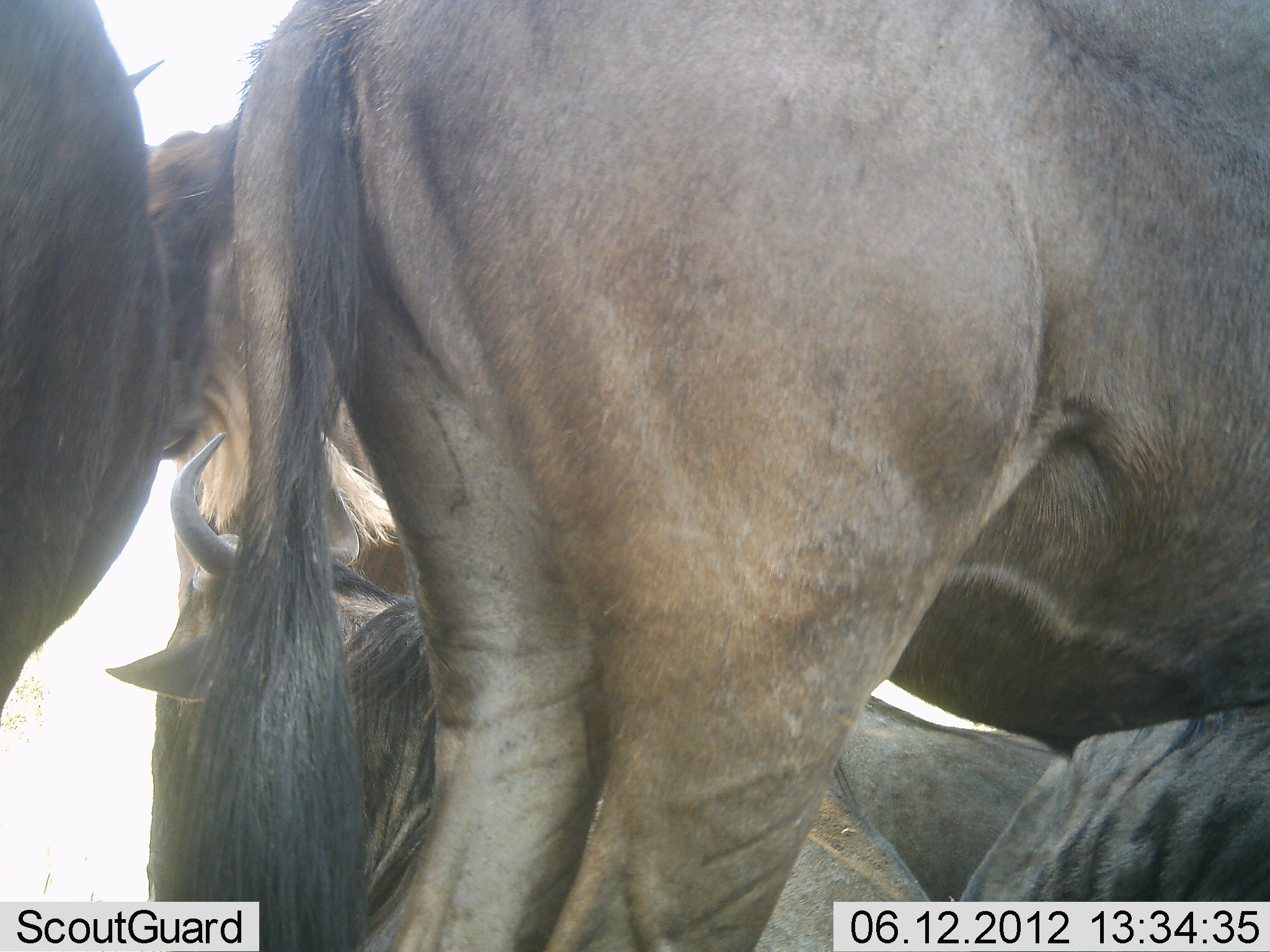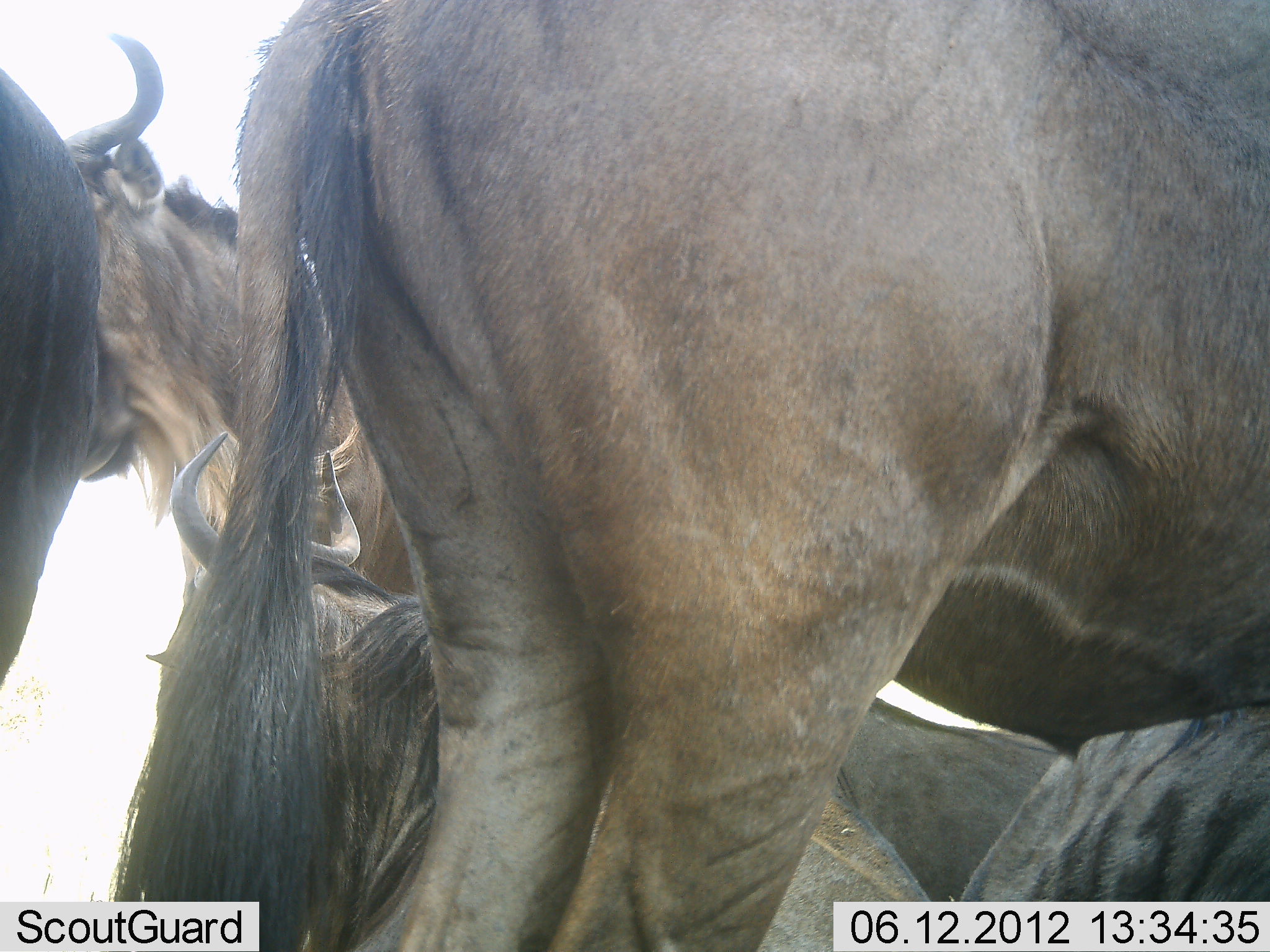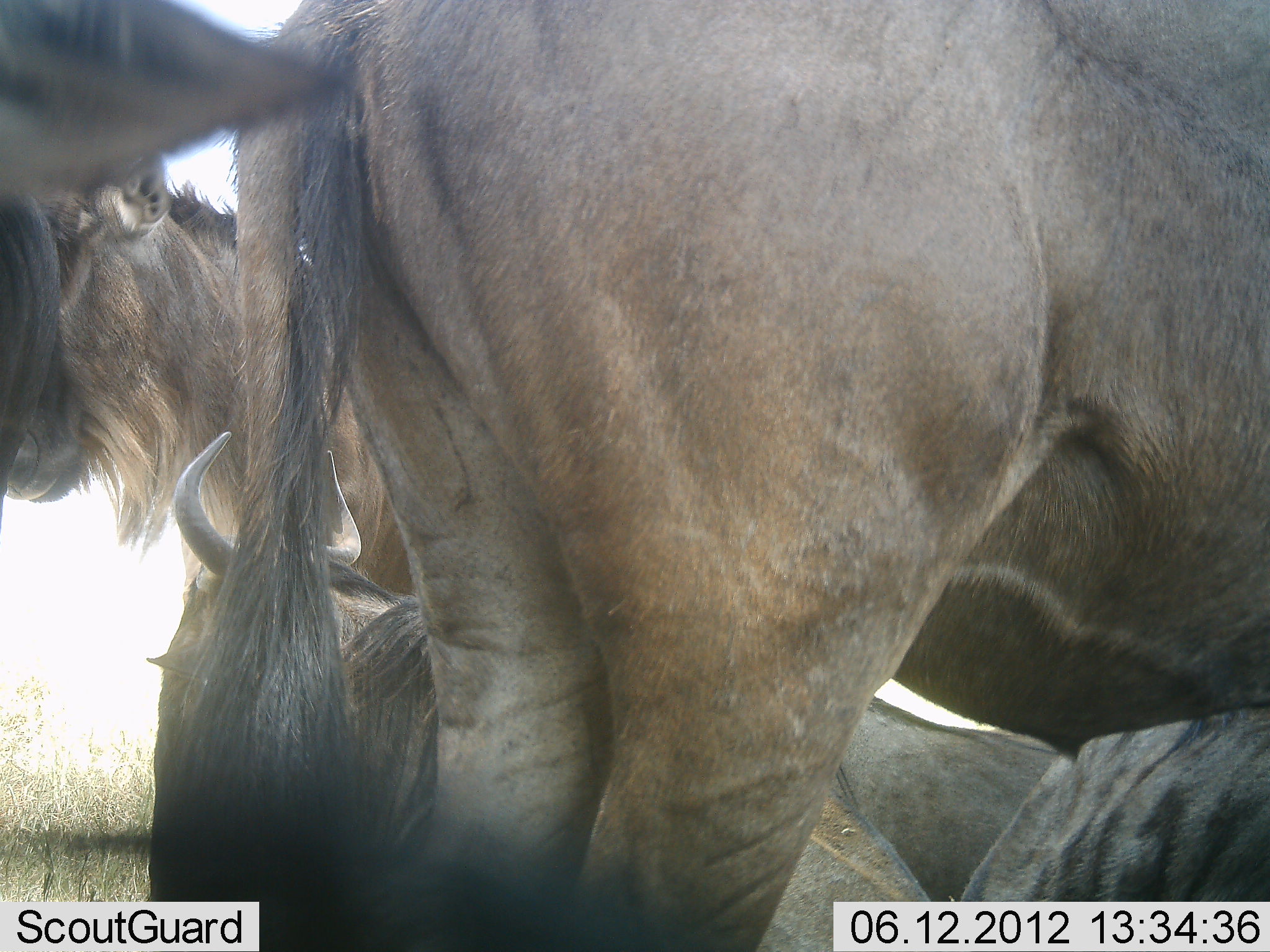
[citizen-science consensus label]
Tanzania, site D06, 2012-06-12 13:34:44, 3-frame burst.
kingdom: Animalia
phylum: Chordata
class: Mammalia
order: Artiodactyla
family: Bovidae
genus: Connochaetes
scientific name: Connochaetes taurinus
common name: blue wildebeest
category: wildebeest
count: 5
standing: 70%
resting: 80%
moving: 0%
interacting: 20%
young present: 0%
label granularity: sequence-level